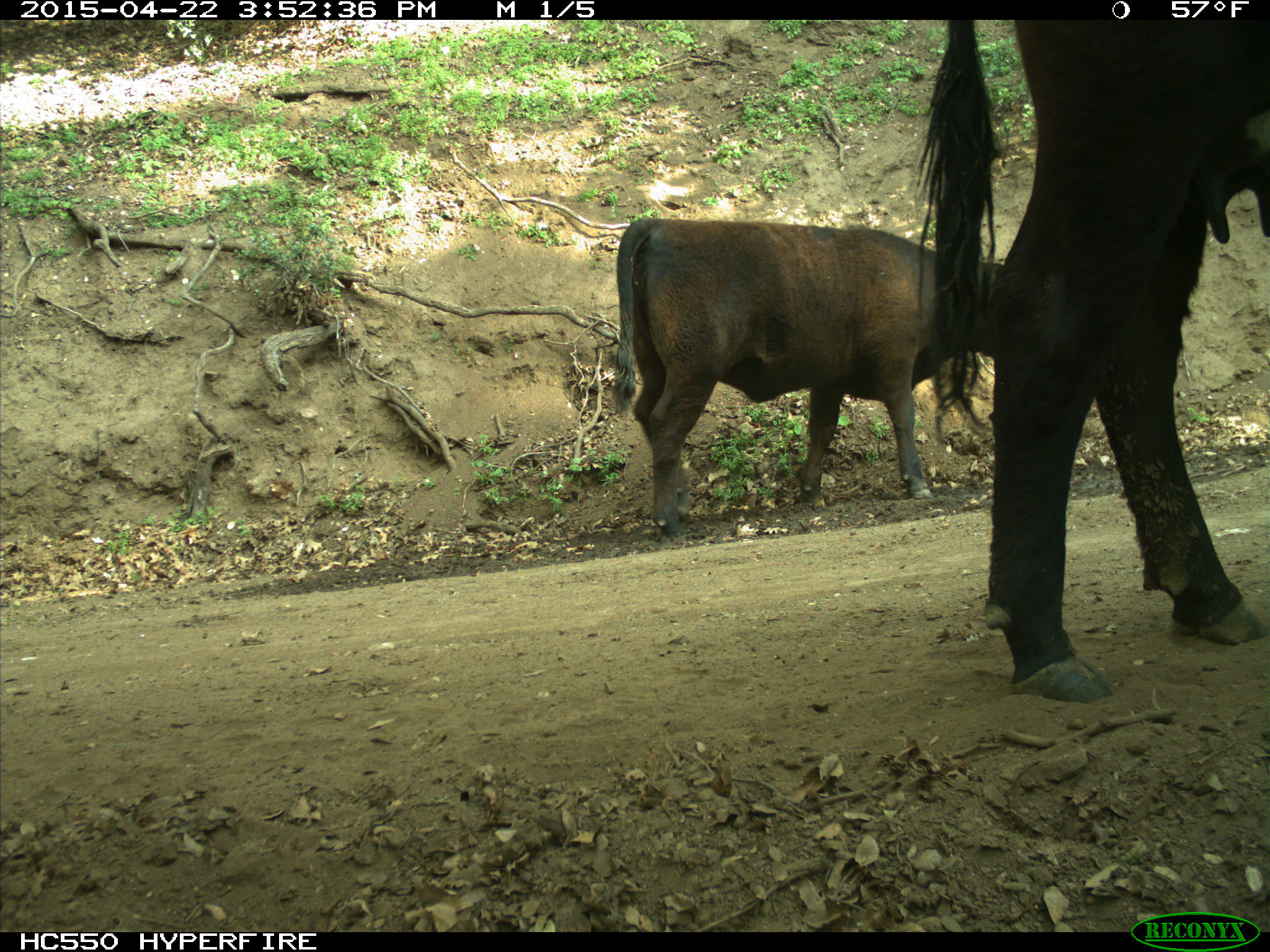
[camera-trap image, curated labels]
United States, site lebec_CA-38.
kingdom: Animalia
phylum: Chordata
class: Mammalia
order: Artiodactyla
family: Bovidae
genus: Bos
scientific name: Bos taurus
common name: domestic cow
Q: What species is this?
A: Bos taurus (domestic cow).